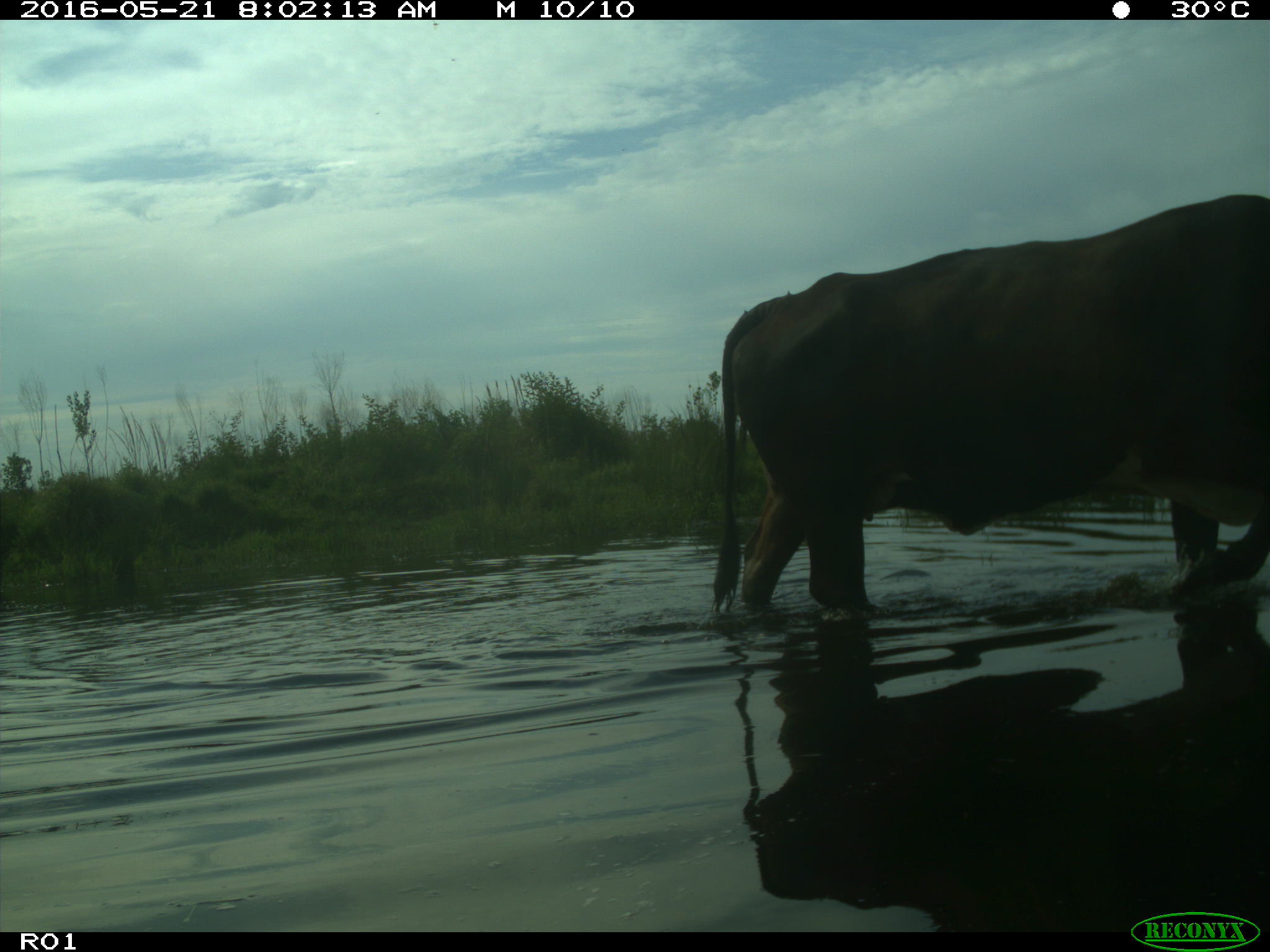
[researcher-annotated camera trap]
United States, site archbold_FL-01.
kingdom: Animalia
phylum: Chordata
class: Mammalia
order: Artiodactyla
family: Bovidae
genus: Bos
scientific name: Bos taurus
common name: domestic cow